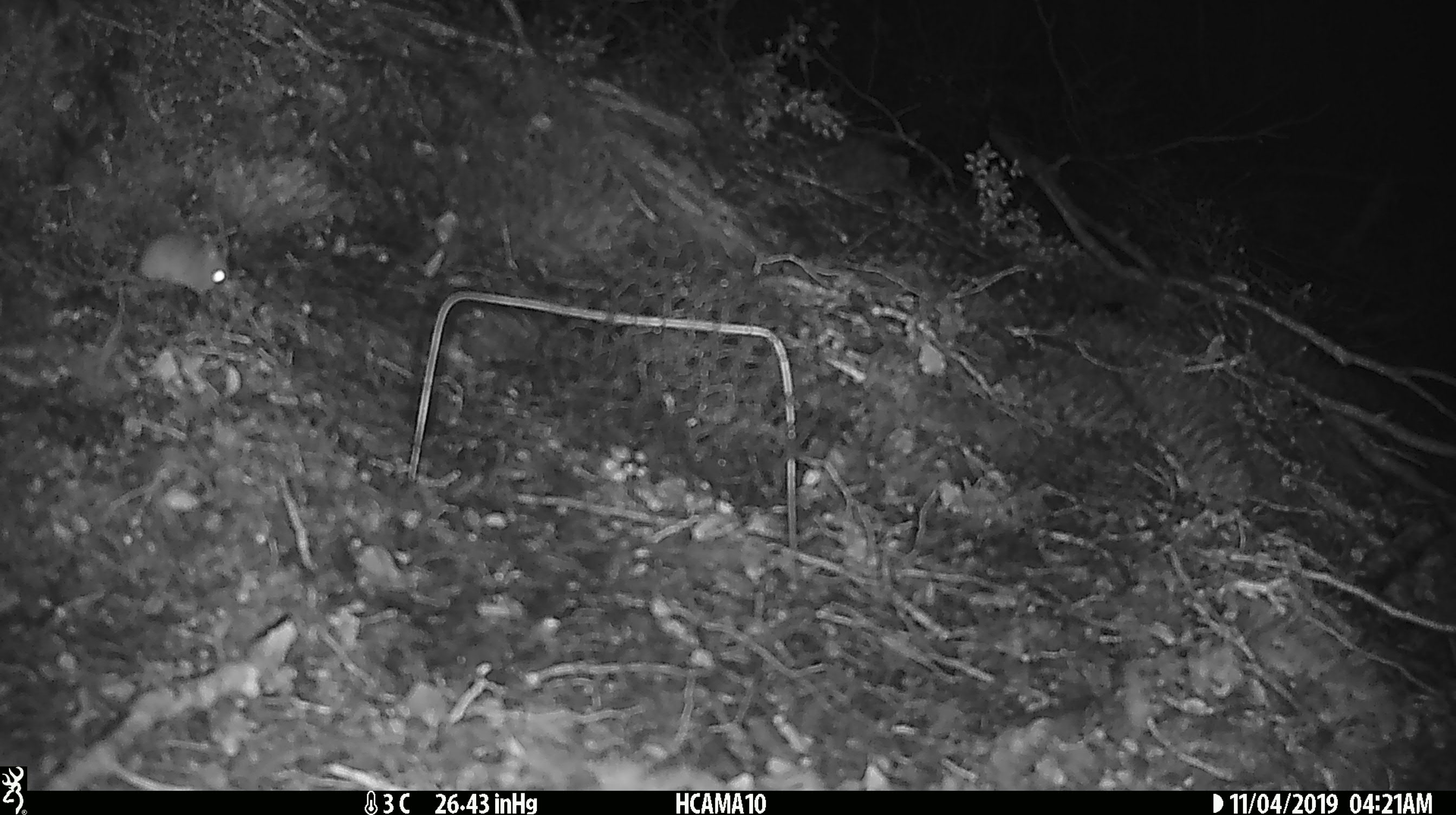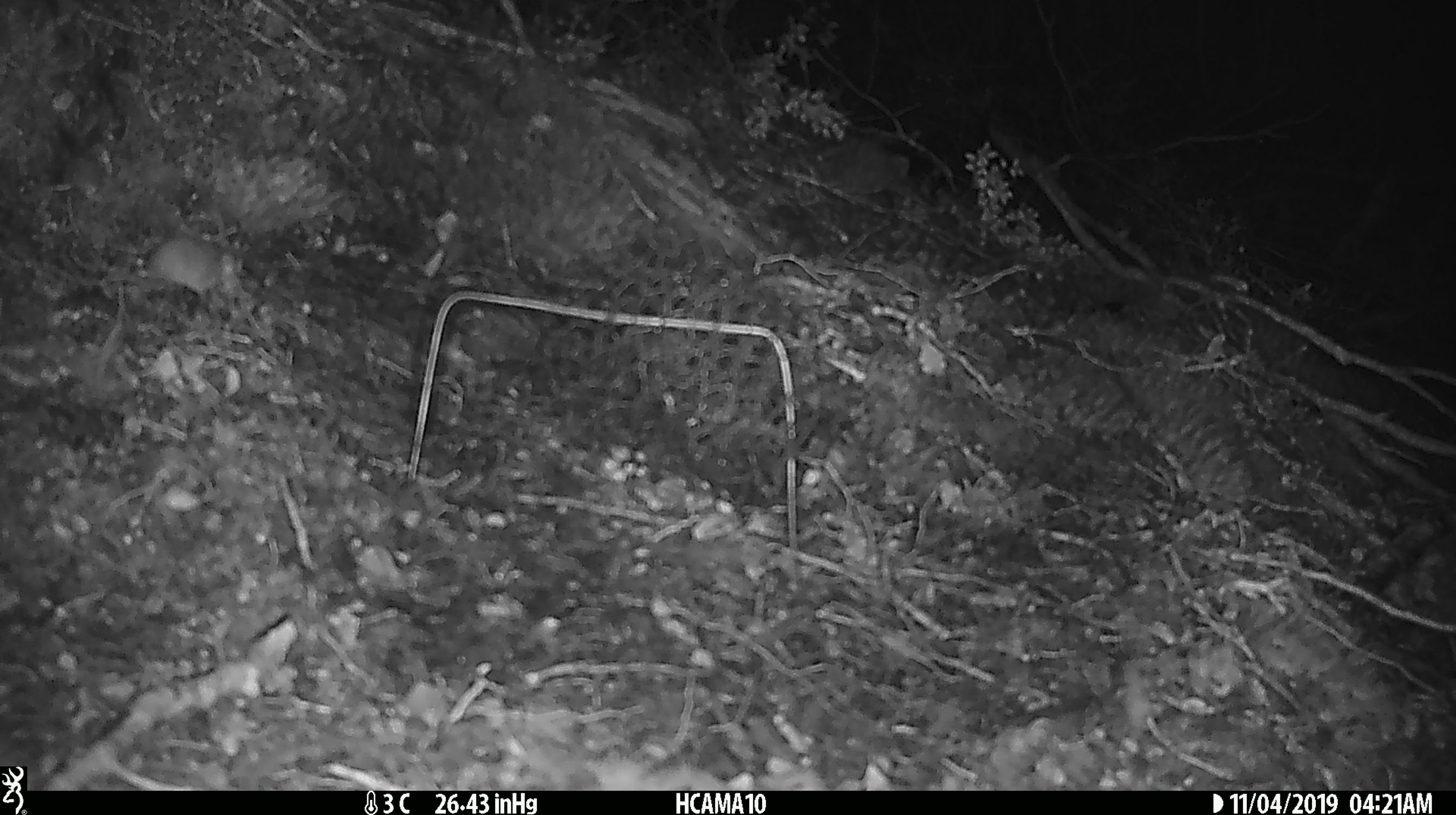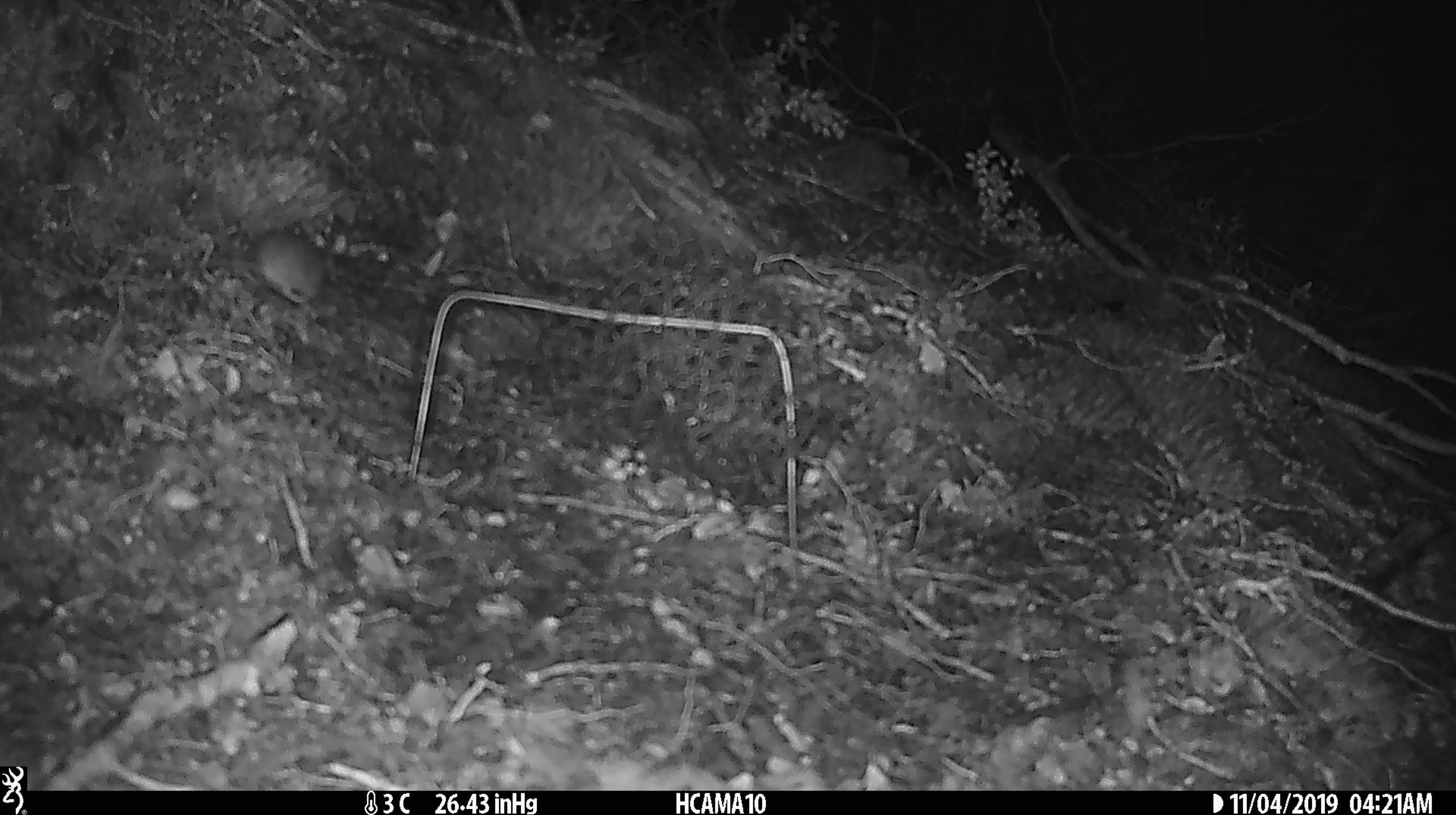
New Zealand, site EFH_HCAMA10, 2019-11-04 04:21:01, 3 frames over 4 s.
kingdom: Animalia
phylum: Chordata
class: Mammalia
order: Rodentia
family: Muridae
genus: Mus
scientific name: Mus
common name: mouse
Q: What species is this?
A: Mouse (Mus).